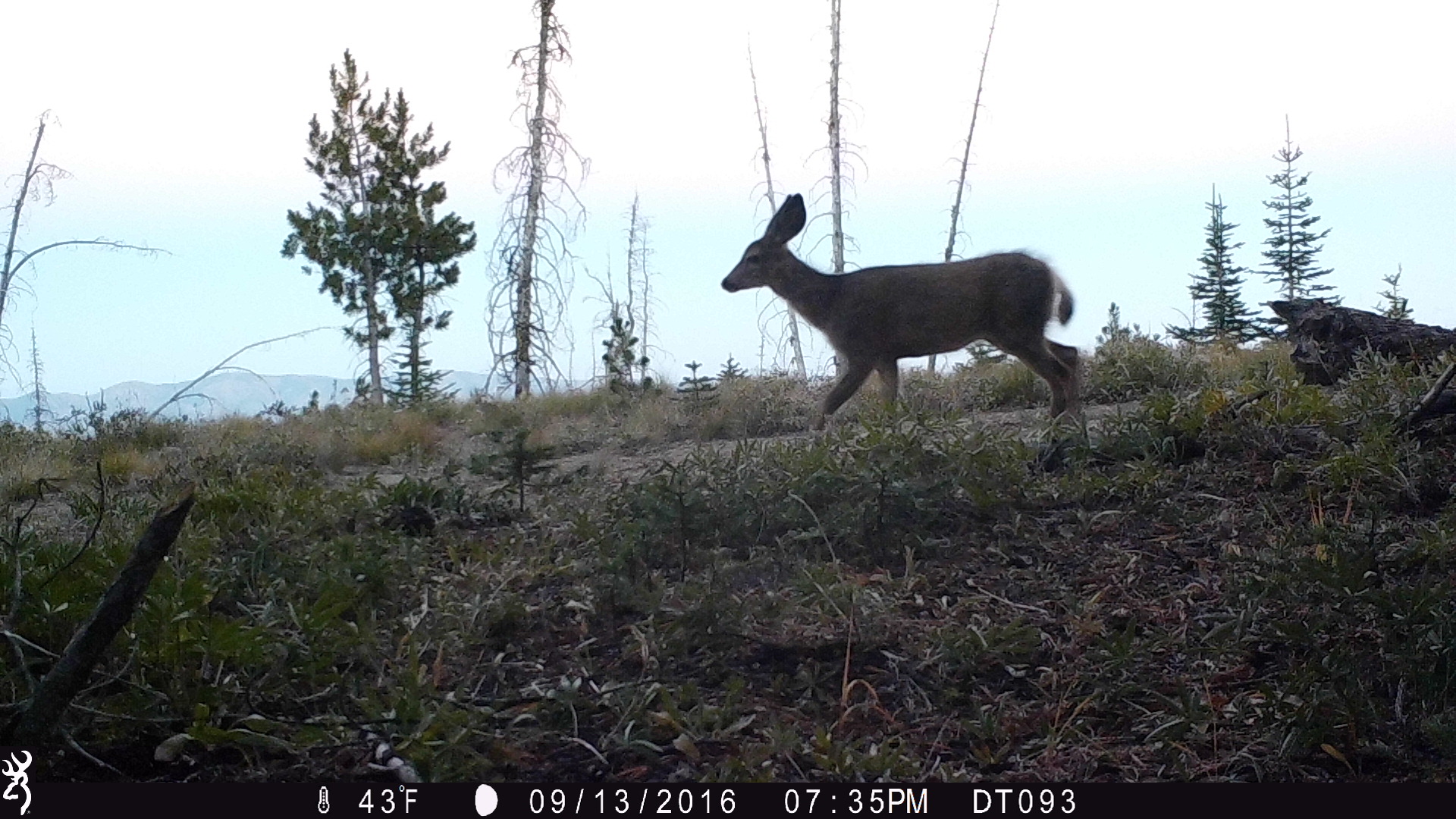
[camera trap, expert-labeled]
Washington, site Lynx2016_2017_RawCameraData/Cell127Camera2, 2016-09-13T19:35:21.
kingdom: Animalia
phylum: Chordata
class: Mammalia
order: Artiodactyla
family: Cervidae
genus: Odocoileus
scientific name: Odocoileus hemionus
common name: mule deer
Odocoileus hemionus (mule deer). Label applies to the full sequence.